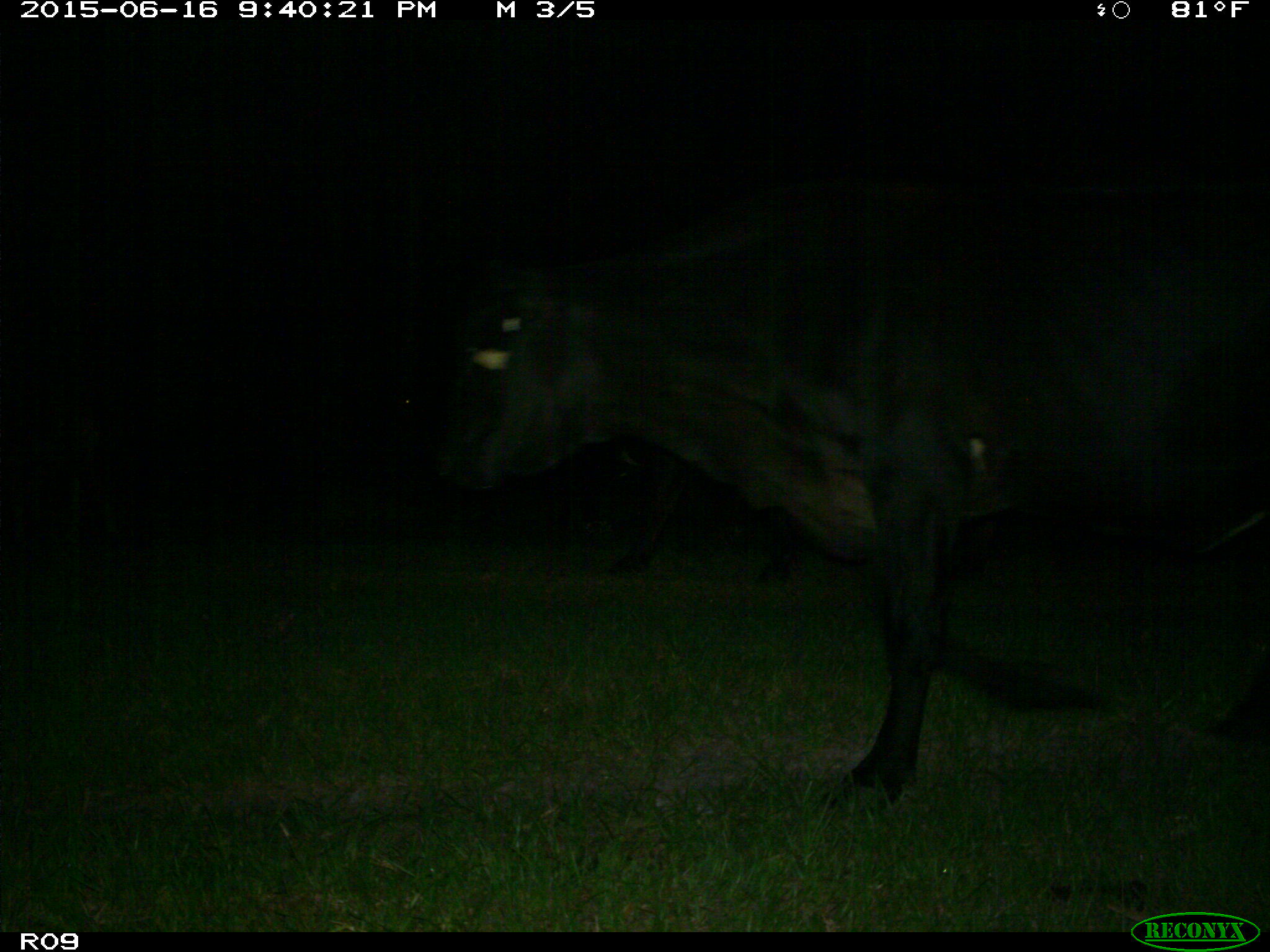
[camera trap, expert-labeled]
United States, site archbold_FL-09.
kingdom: Animalia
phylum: Chordata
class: Mammalia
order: Artiodactyla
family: Bovidae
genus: Bos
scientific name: Bos taurus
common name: domestic cow